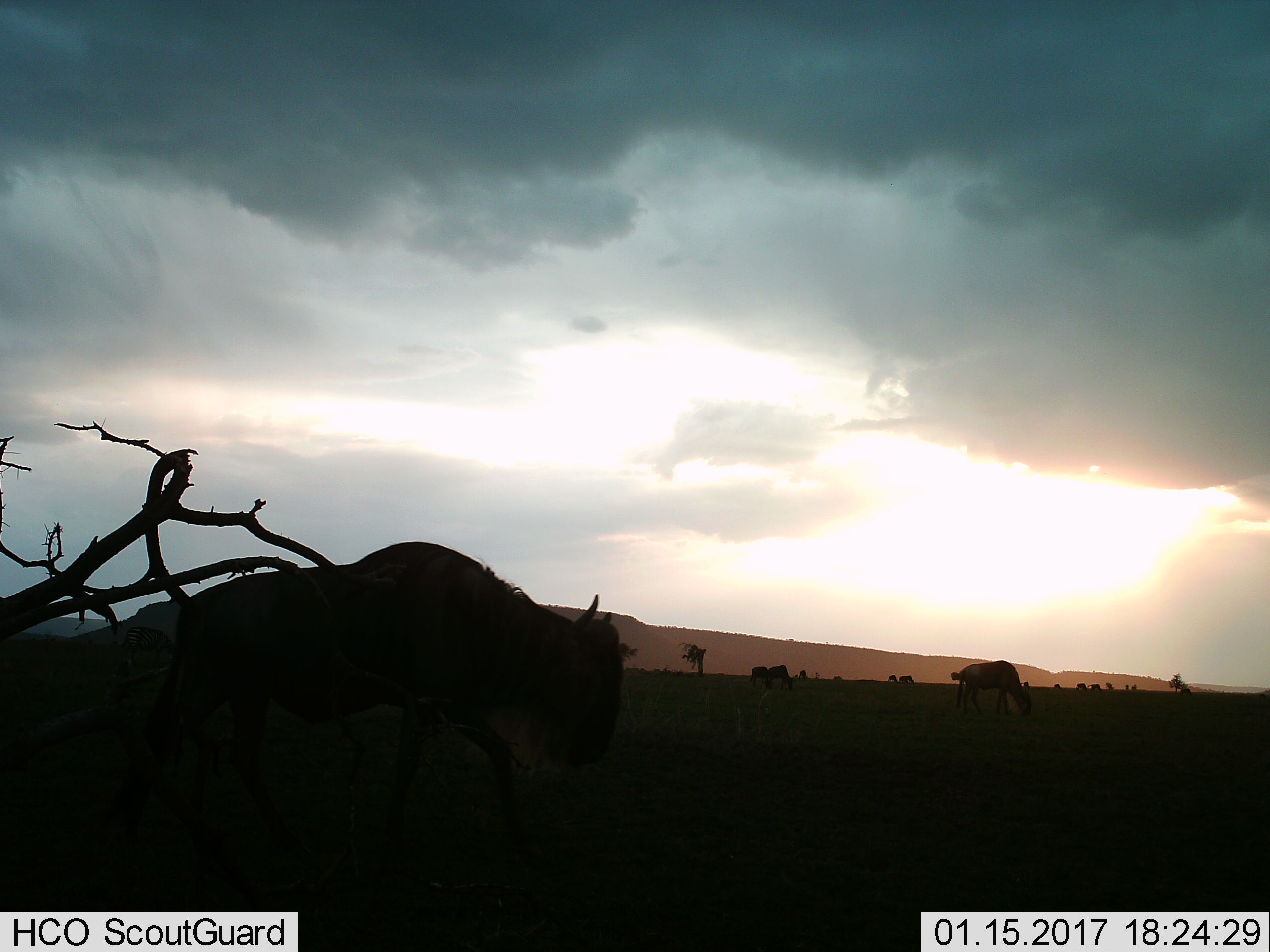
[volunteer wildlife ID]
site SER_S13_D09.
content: unidentified animal